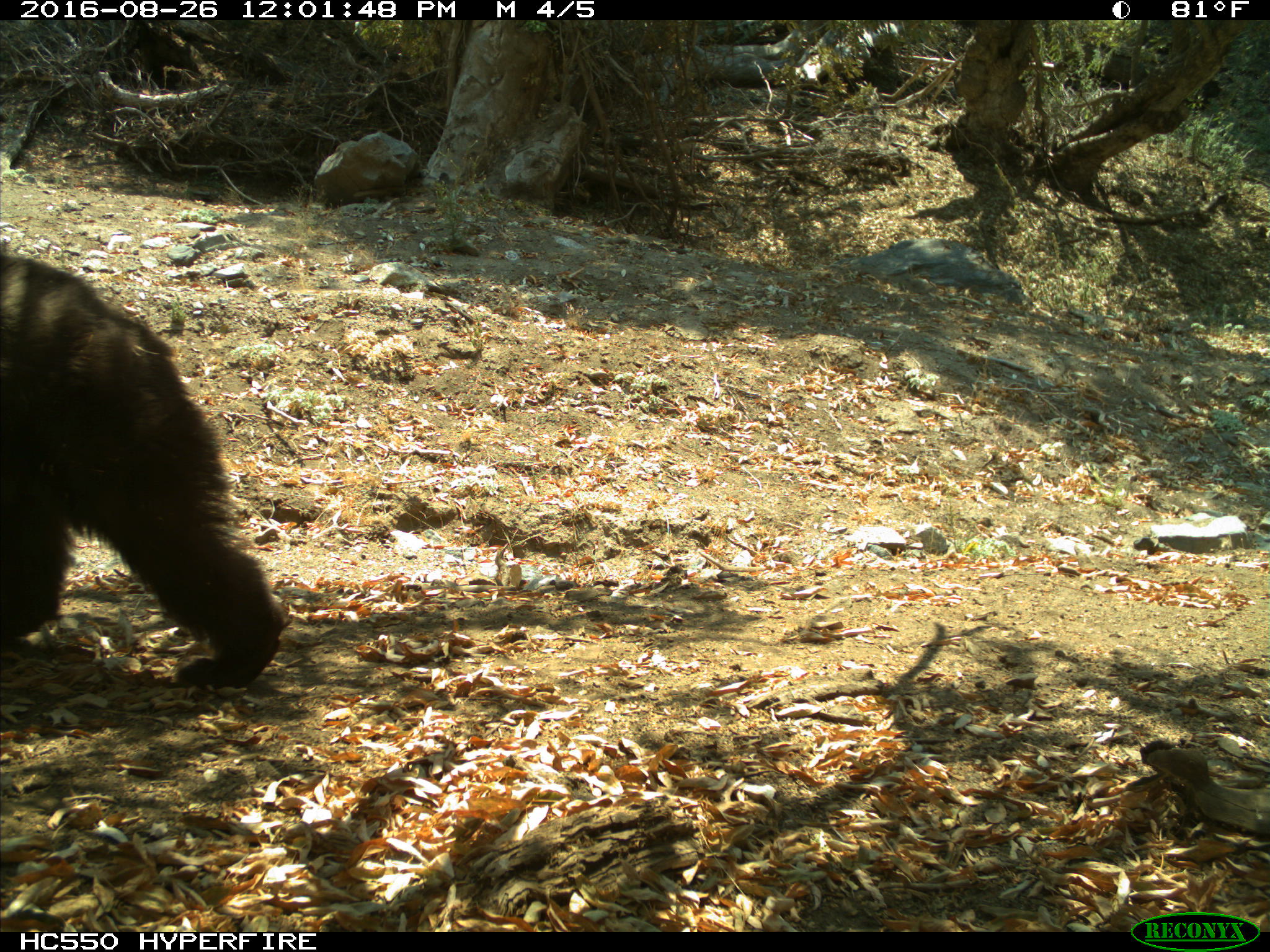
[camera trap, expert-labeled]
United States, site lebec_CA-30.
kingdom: Animalia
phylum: Chordata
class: Mammalia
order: Carnivora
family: Ursidae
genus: Ursus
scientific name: Ursus americanus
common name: american black bear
Ursus americanus (american black bear).